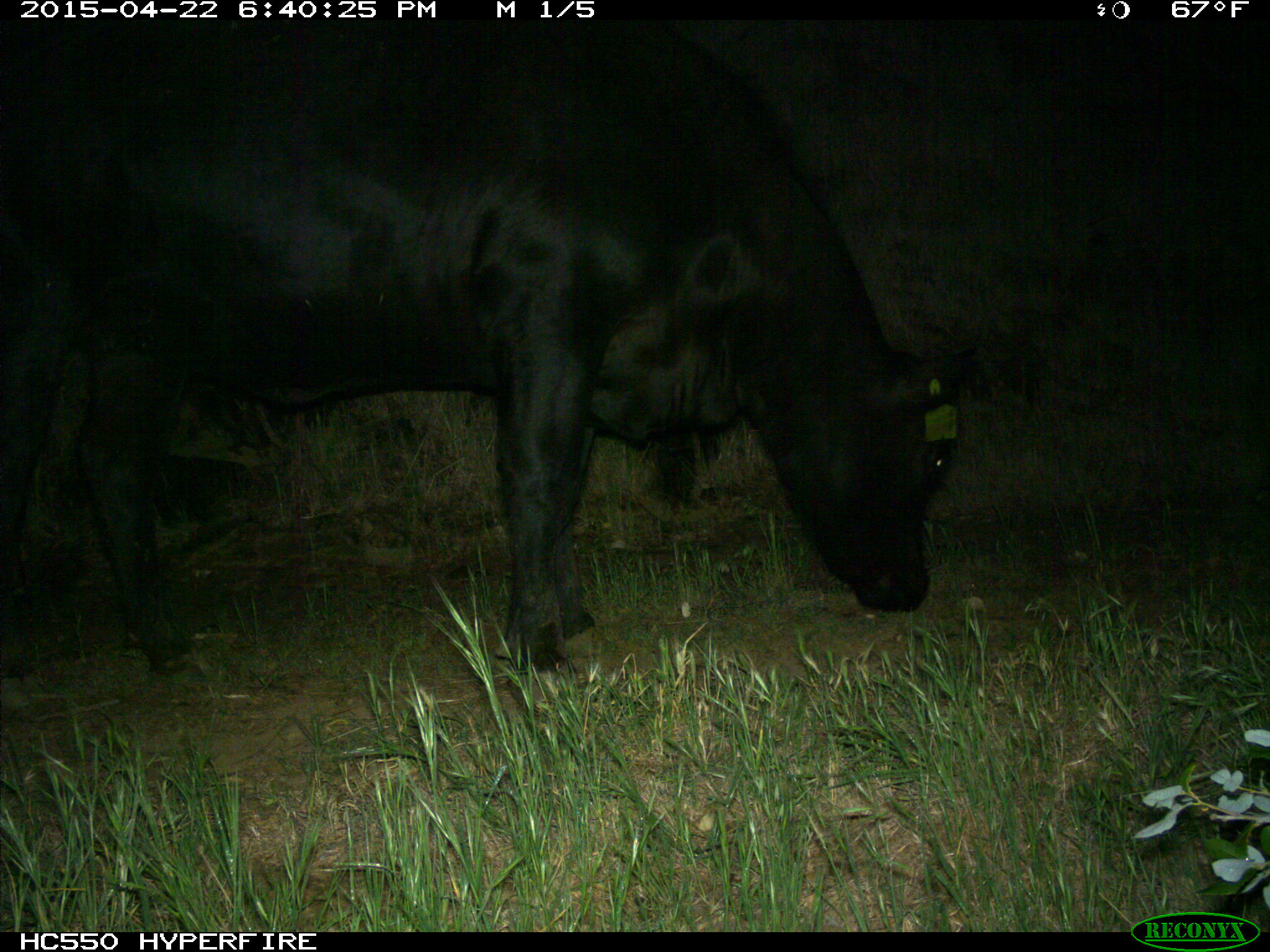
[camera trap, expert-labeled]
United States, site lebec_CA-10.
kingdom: Animalia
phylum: Chordata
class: Mammalia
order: Artiodactyla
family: Bovidae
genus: Bos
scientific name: Bos taurus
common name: domestic cow